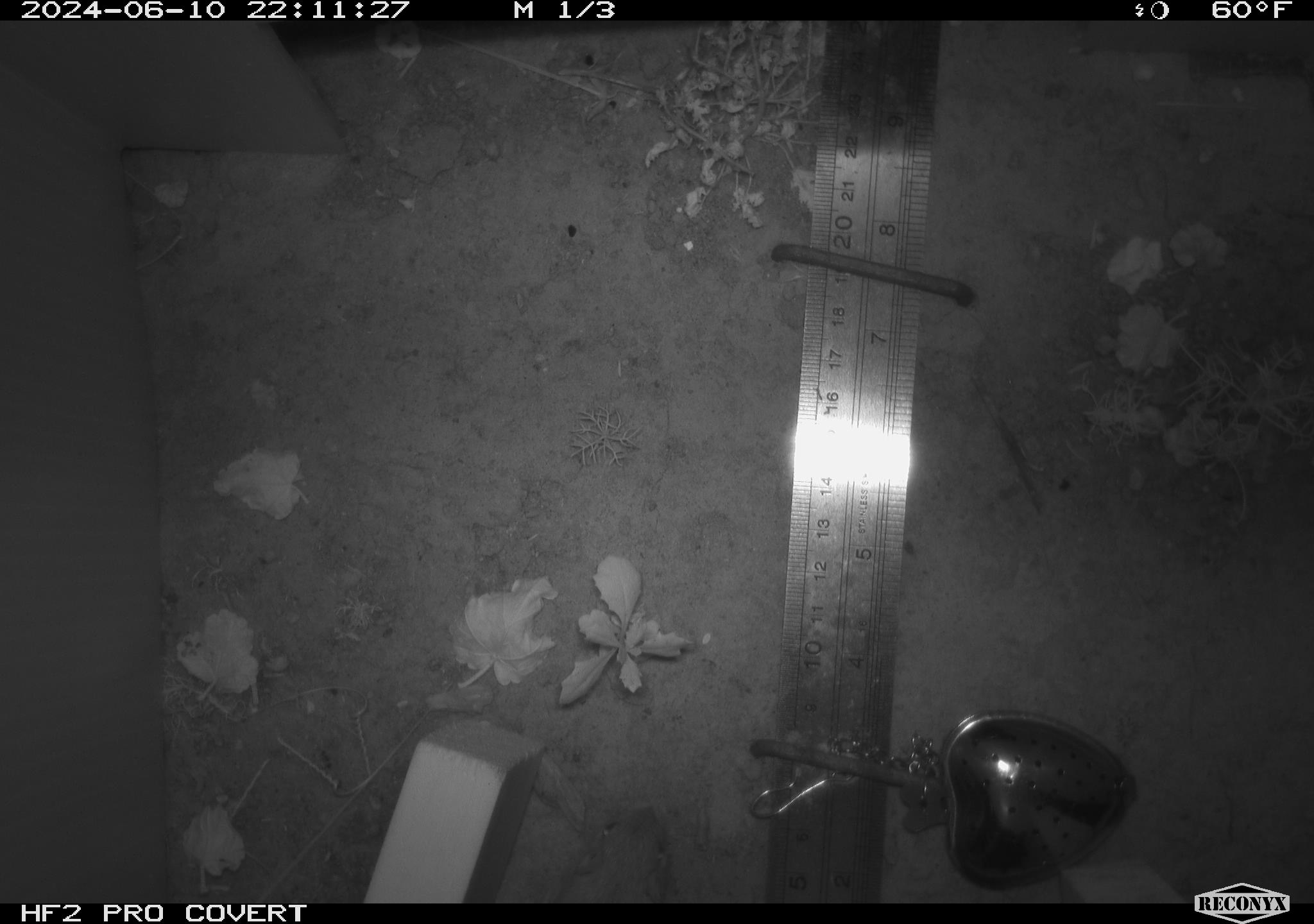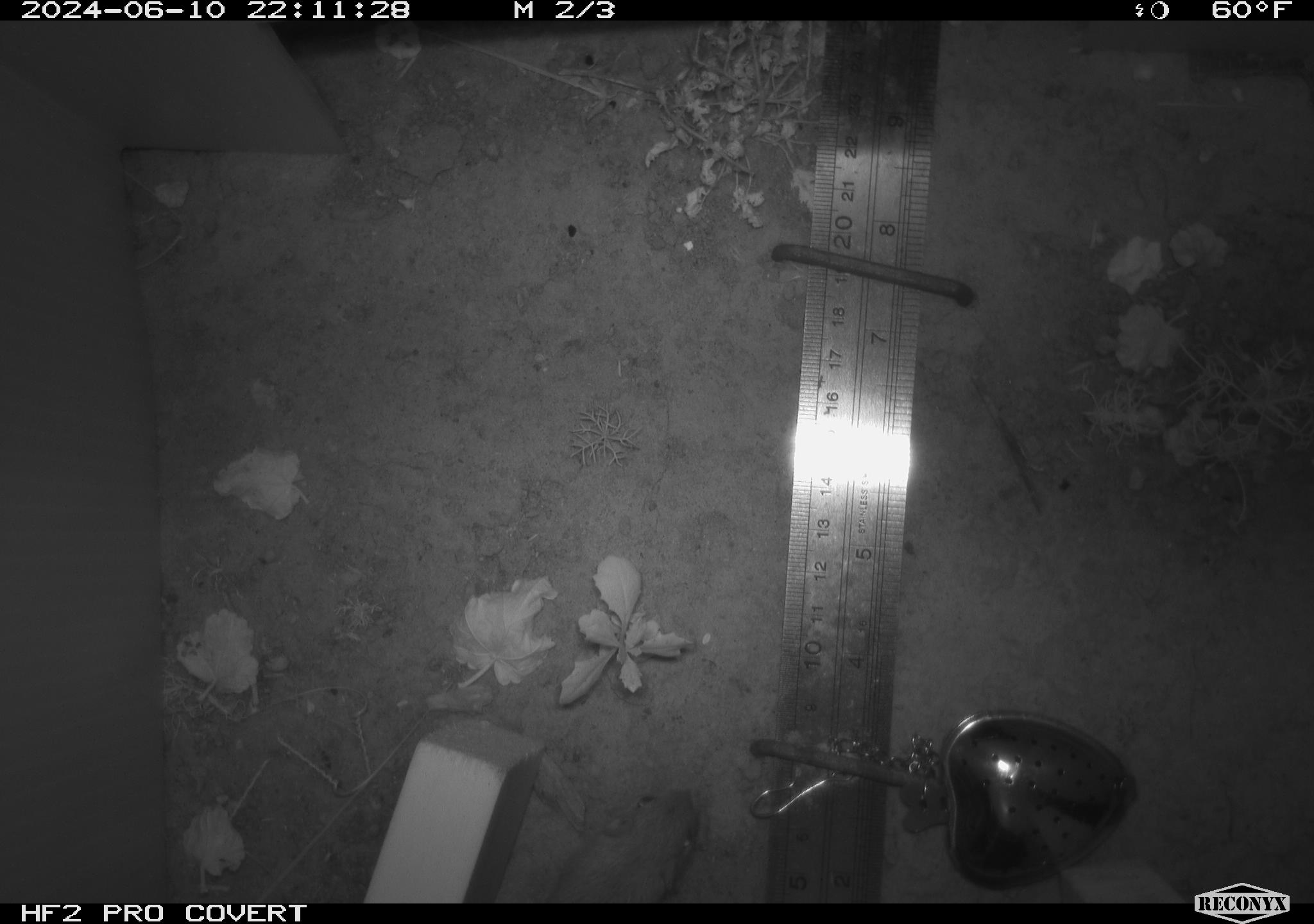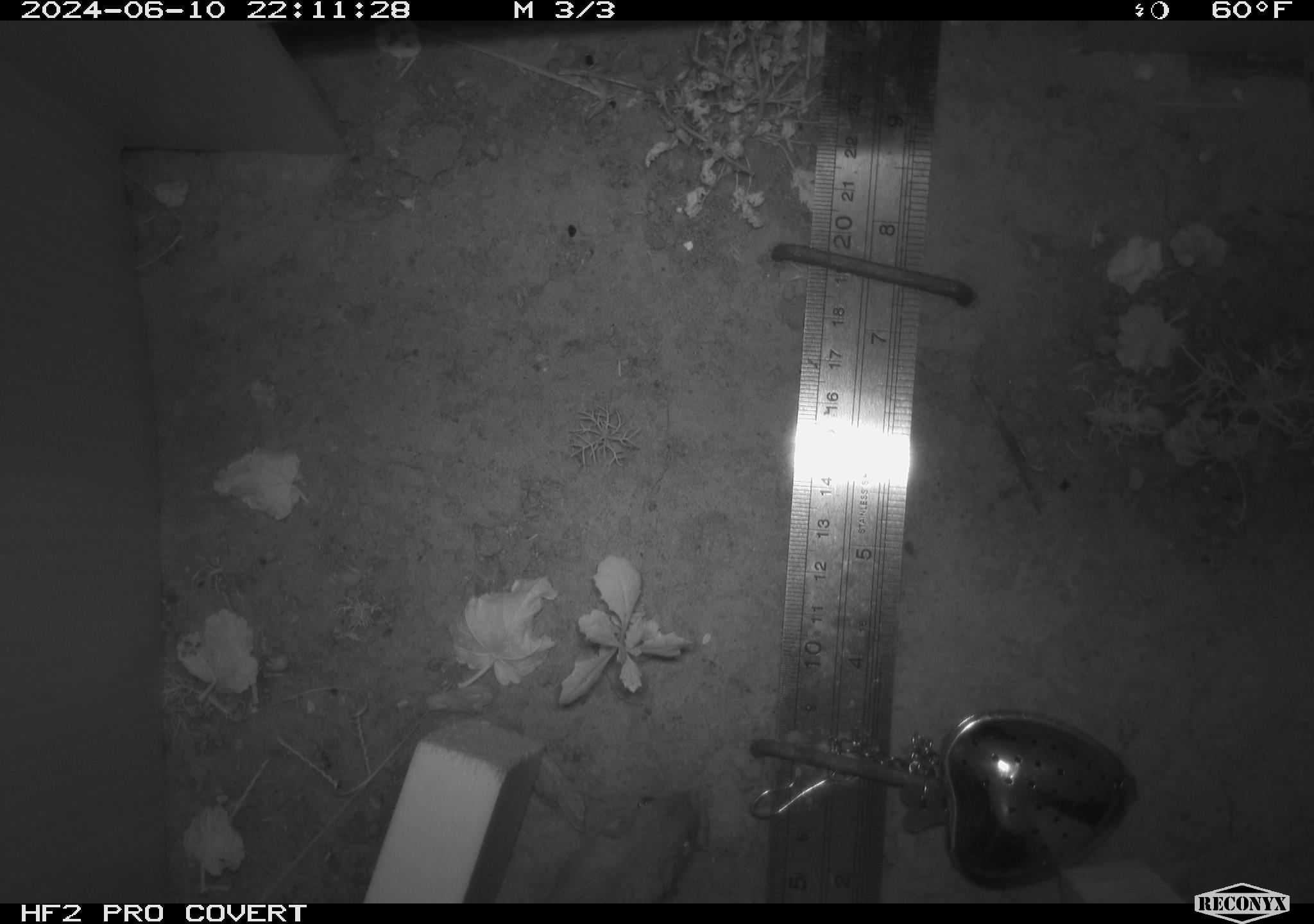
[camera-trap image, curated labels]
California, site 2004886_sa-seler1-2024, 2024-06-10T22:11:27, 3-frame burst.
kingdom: Animalia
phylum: Chordata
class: Mammalia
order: Rodentia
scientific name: Rodentia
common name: mouse species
Mouse species (Rodentia).